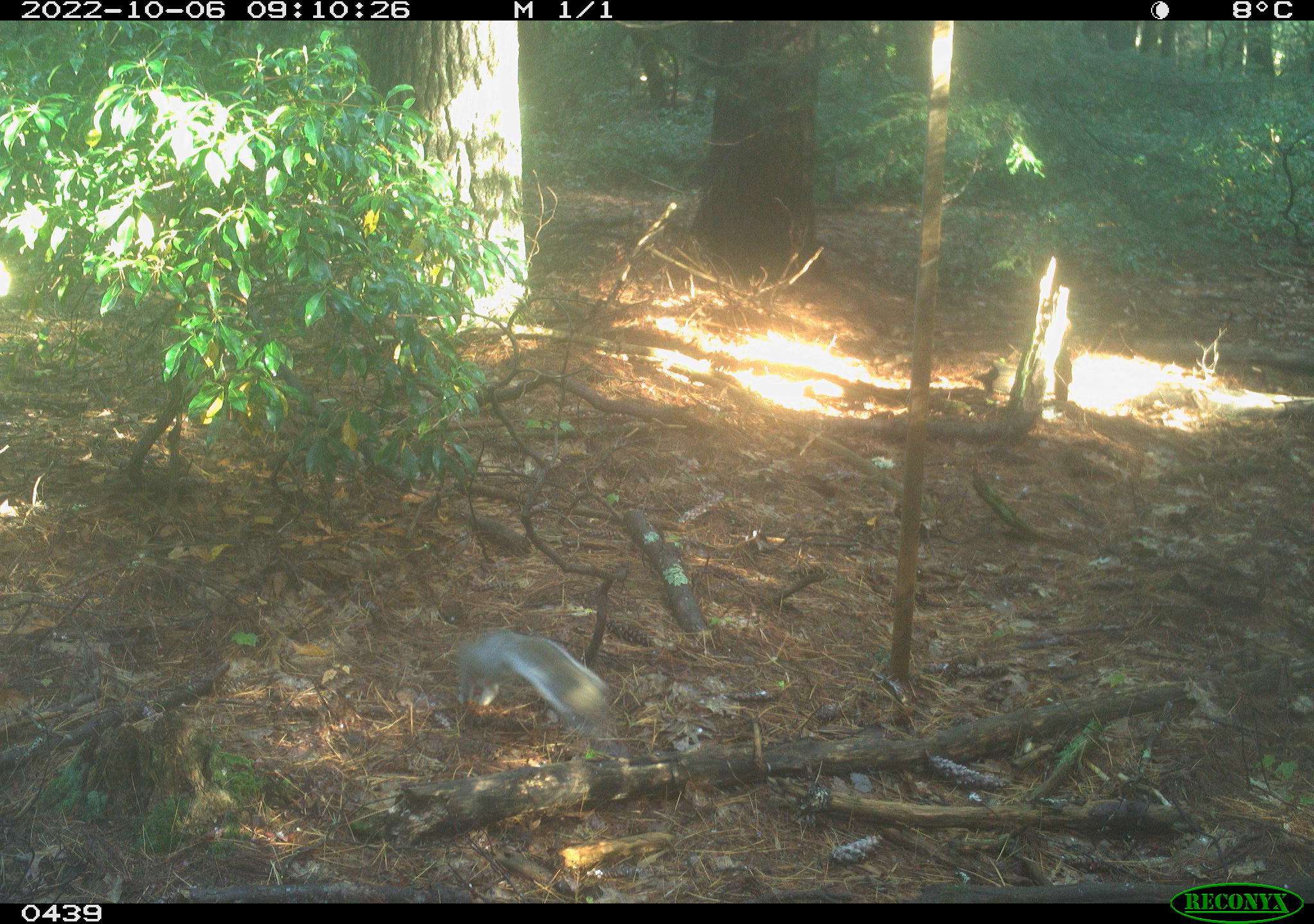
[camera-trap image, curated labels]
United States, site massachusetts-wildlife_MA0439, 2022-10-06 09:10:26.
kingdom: Animalia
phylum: Chordata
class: Mammalia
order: Rodentia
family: Sciuridae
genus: Sciurus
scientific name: Sciurus carolinensis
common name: gray squirrel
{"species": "gray squirrel (Sciurus carolinensis)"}